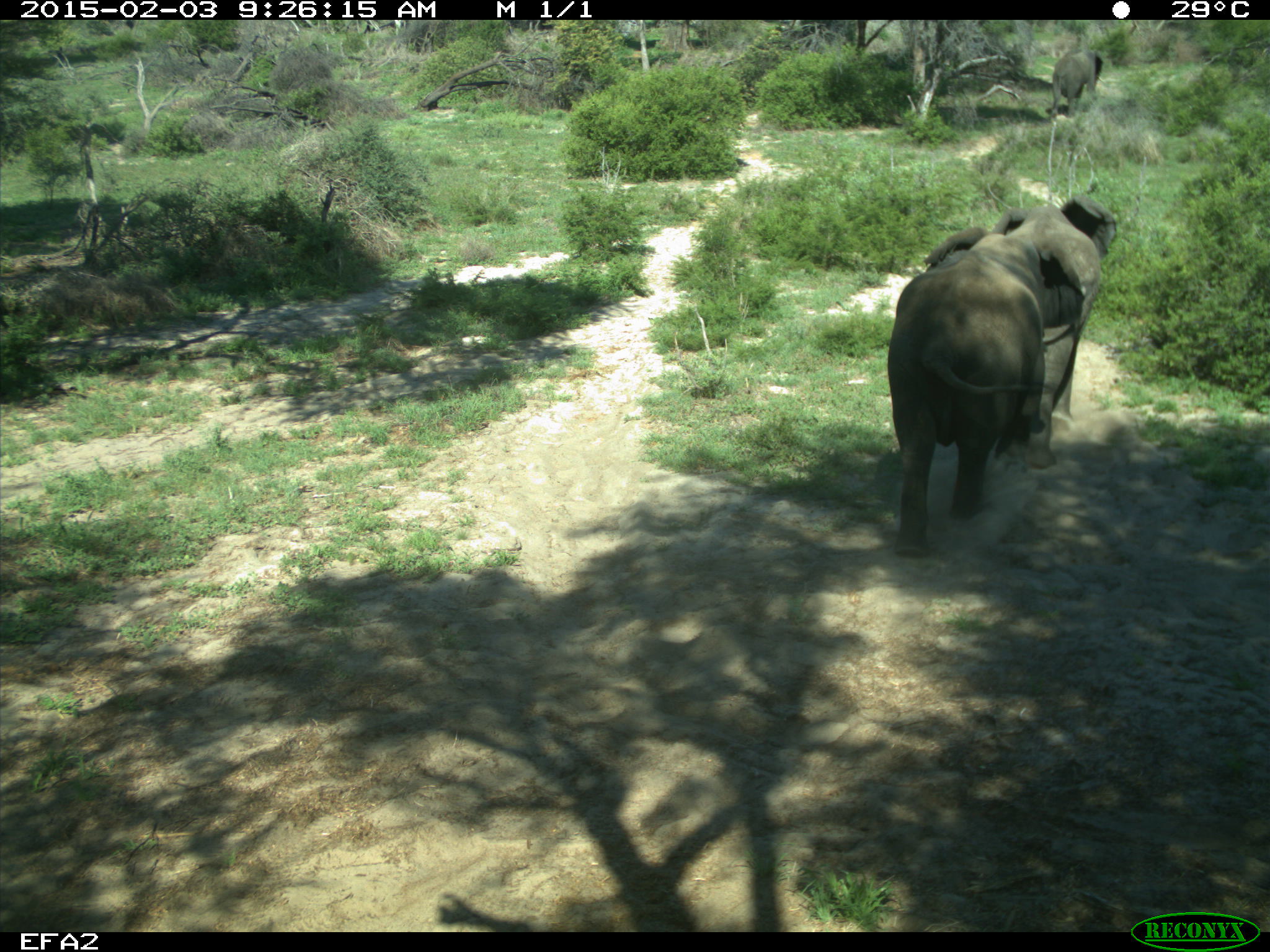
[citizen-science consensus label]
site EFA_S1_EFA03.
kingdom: Animalia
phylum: Chordata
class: Mammalia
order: Proboscidea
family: Elephantidae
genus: Loxodonta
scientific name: Loxodonta africana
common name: african bush elephant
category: elephant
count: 3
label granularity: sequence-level